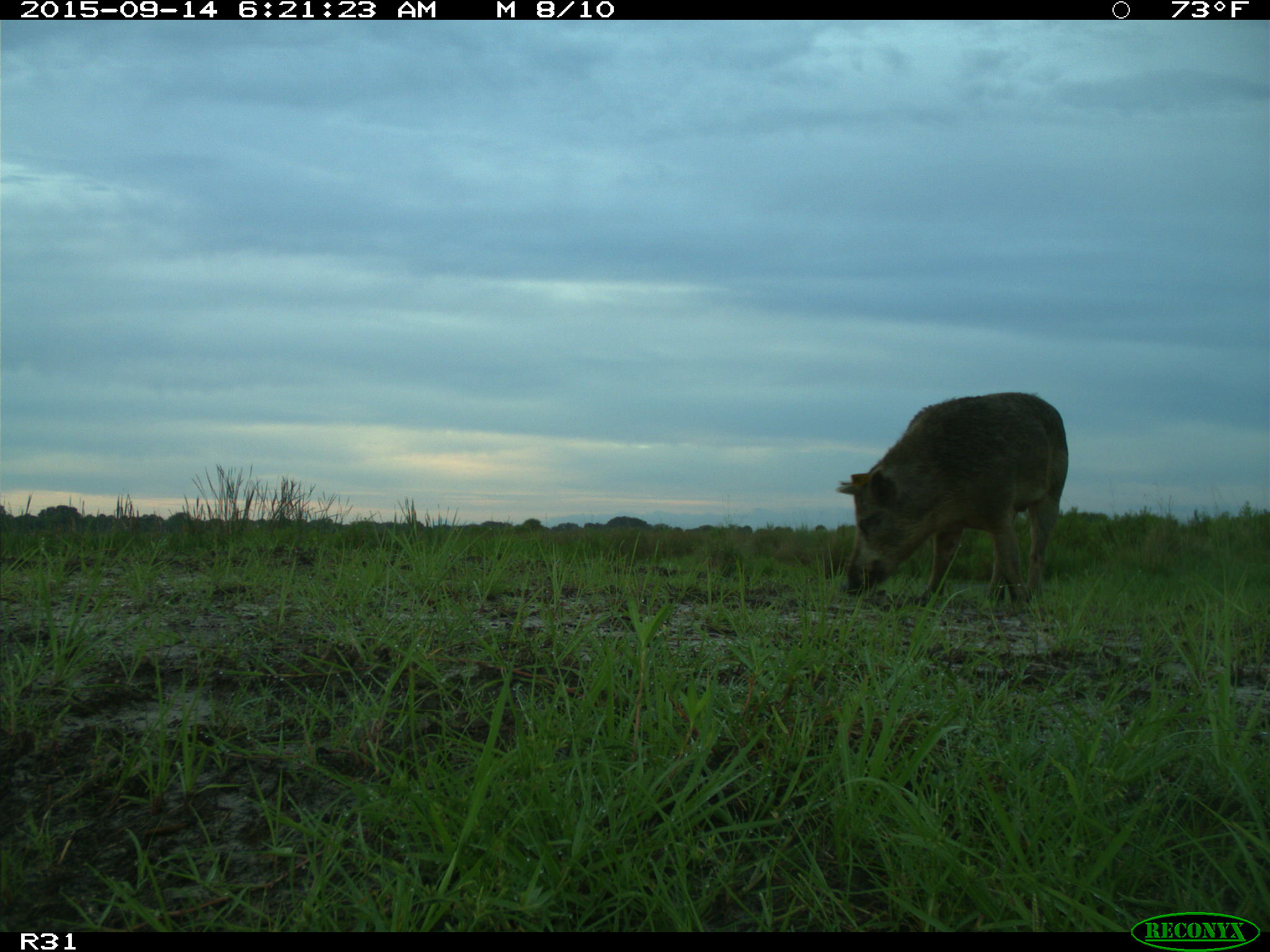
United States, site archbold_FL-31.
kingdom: Animalia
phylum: Chordata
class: Mammalia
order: Artiodactyla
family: Suidae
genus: Sus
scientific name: Sus scrofa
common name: wild boar